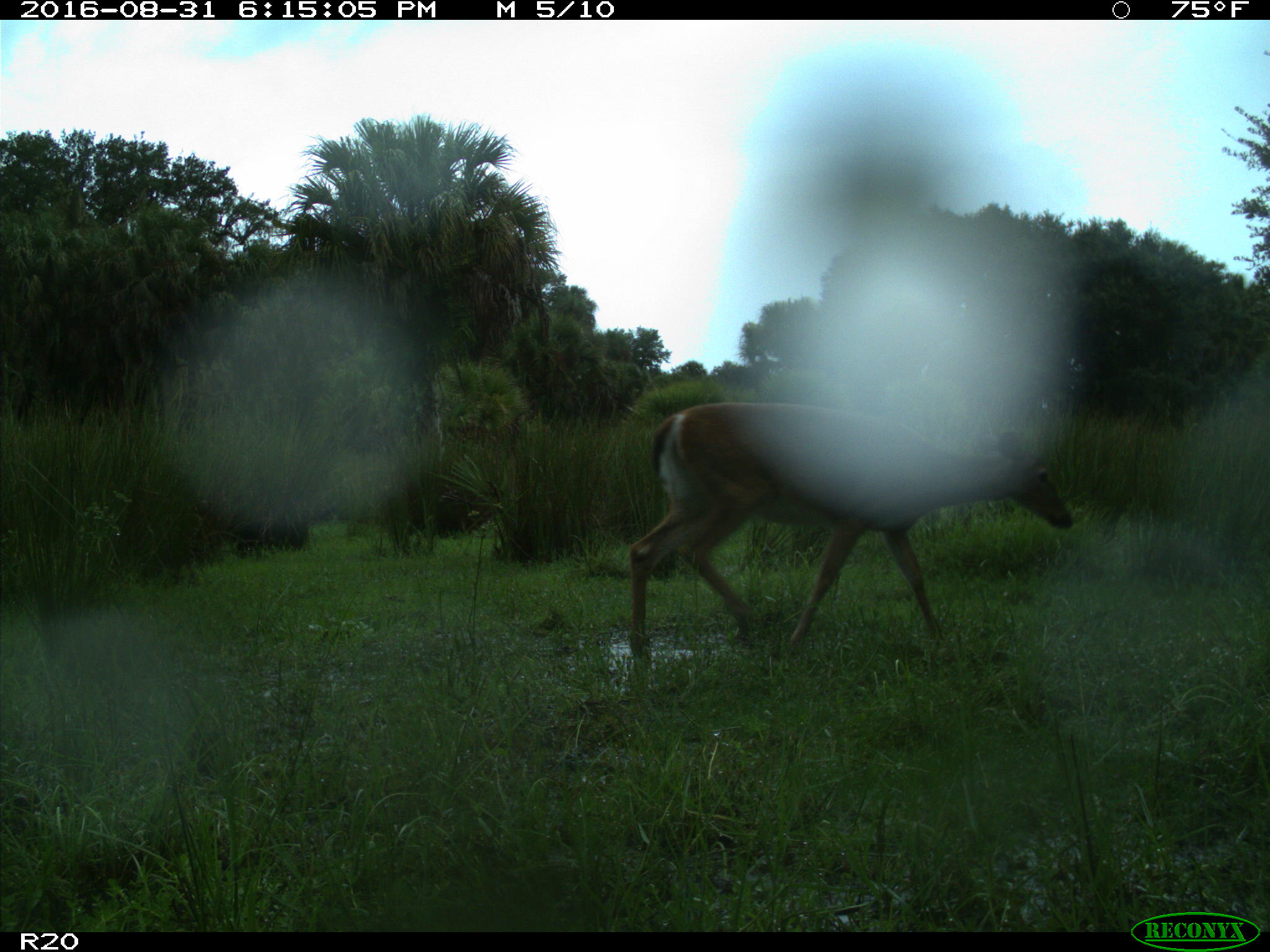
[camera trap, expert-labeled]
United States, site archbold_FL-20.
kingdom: Animalia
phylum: Chordata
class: Mammalia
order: Artiodactyla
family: Cervidae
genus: Odocoileus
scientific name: Odocoileus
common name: deer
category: unidentified deer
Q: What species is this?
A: Unidentified deer (deer) (Odocoileus).